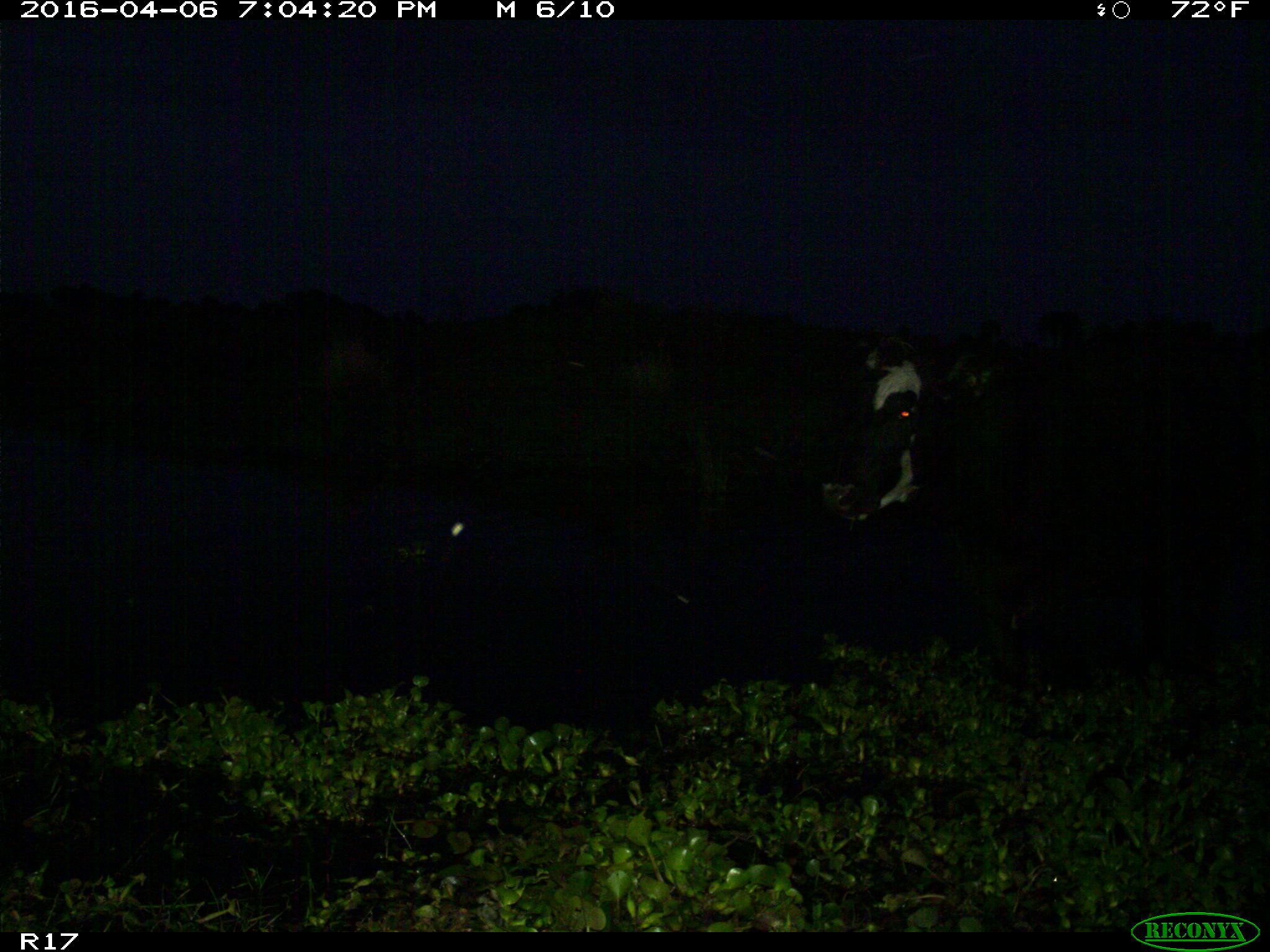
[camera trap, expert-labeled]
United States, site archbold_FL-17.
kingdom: Animalia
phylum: Chordata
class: Mammalia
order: Artiodactyla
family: Bovidae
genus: Bos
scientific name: Bos taurus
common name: domestic cow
Bos taurus (domestic cow).